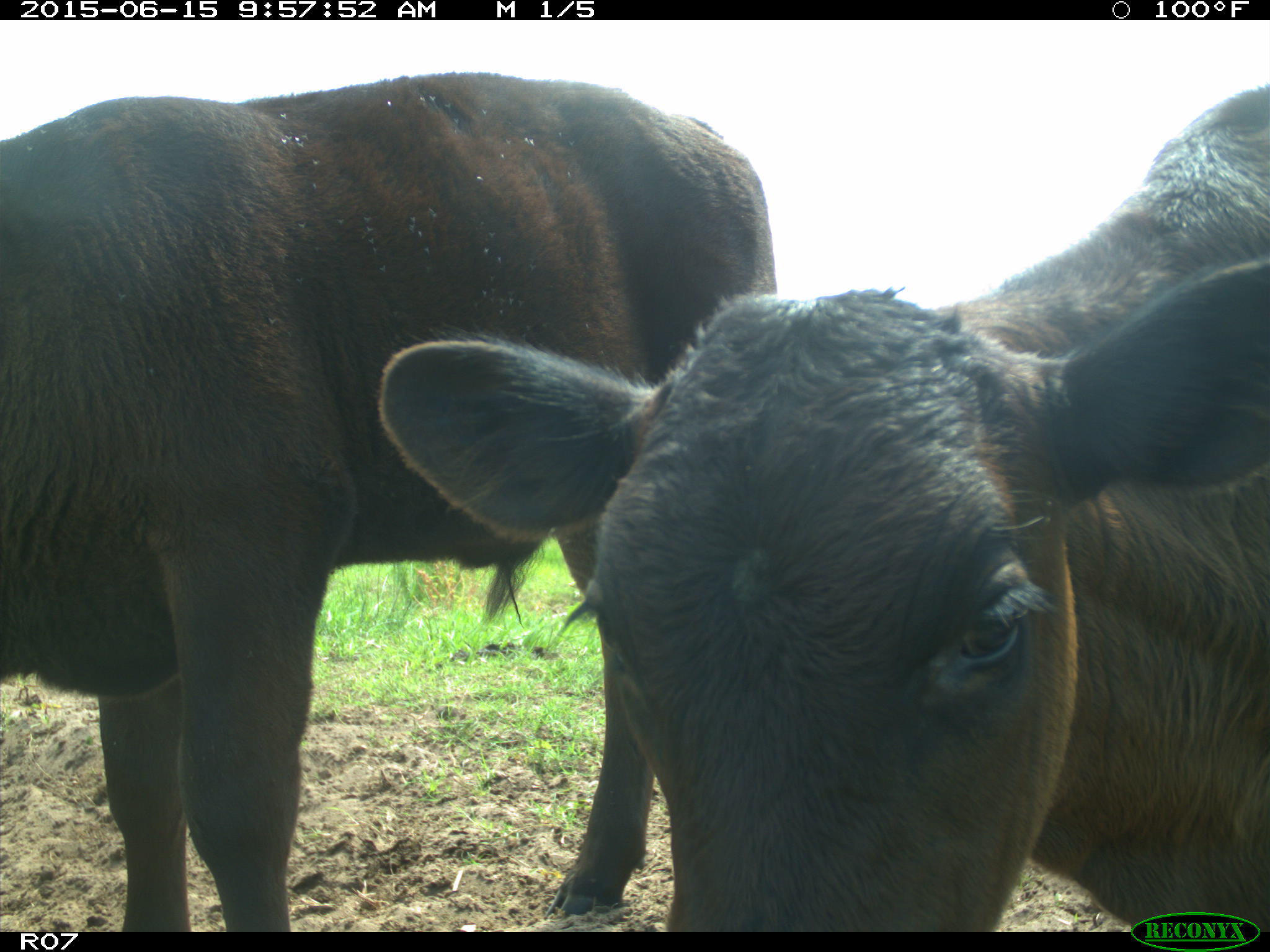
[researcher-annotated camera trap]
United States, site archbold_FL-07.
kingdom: Animalia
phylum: Chordata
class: Mammalia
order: Artiodactyla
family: Bovidae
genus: Bos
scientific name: Bos taurus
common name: domestic cow